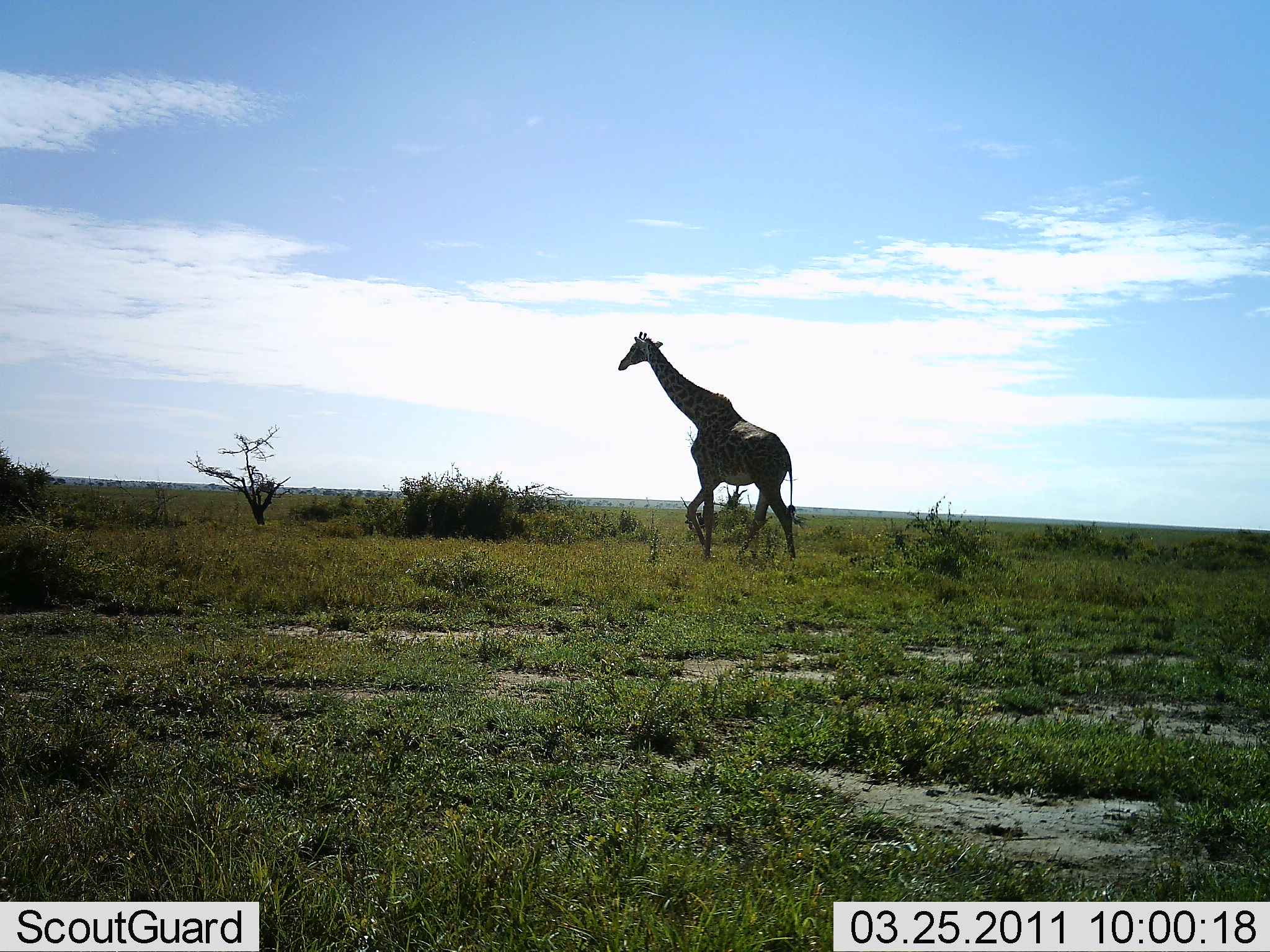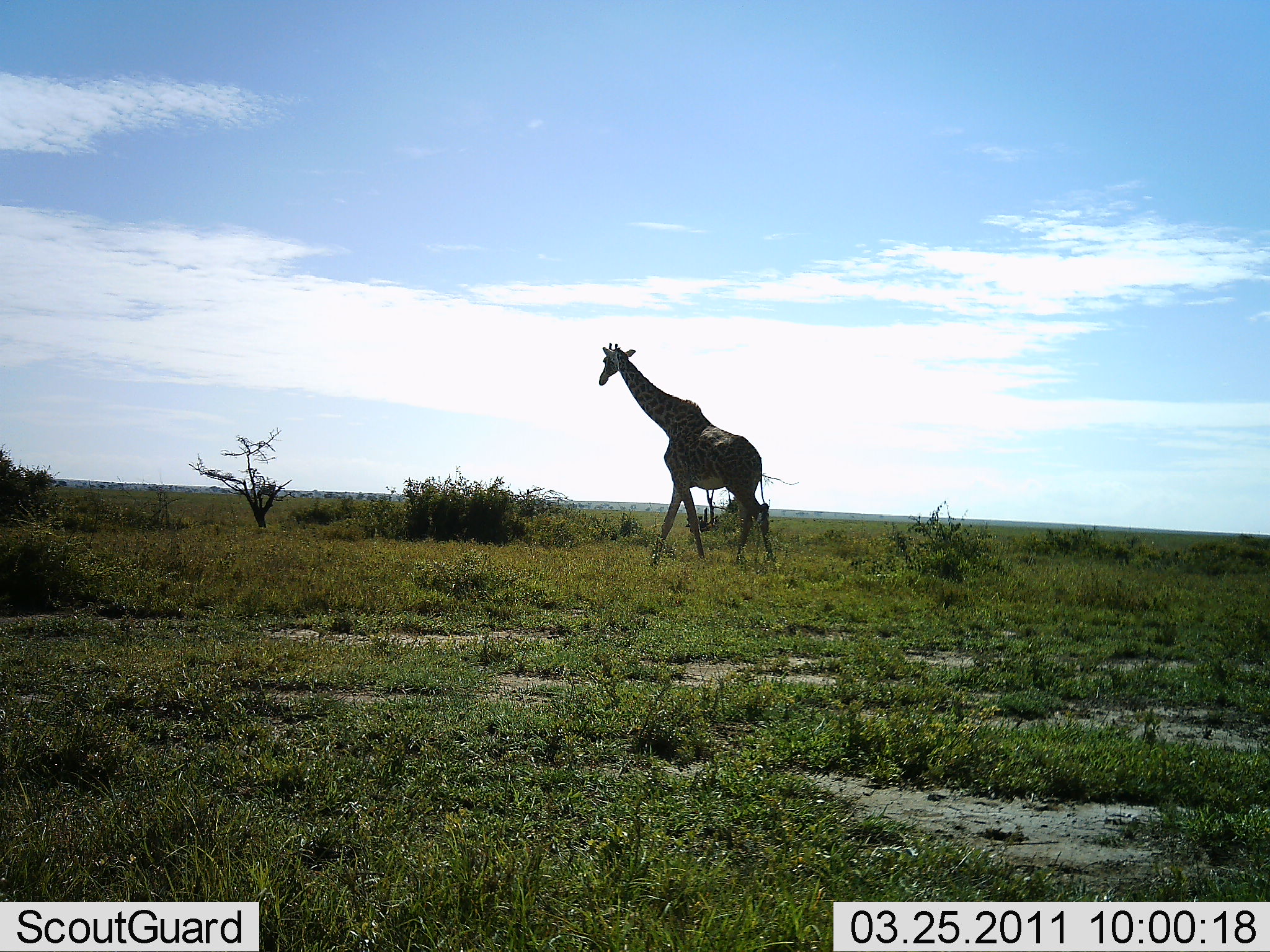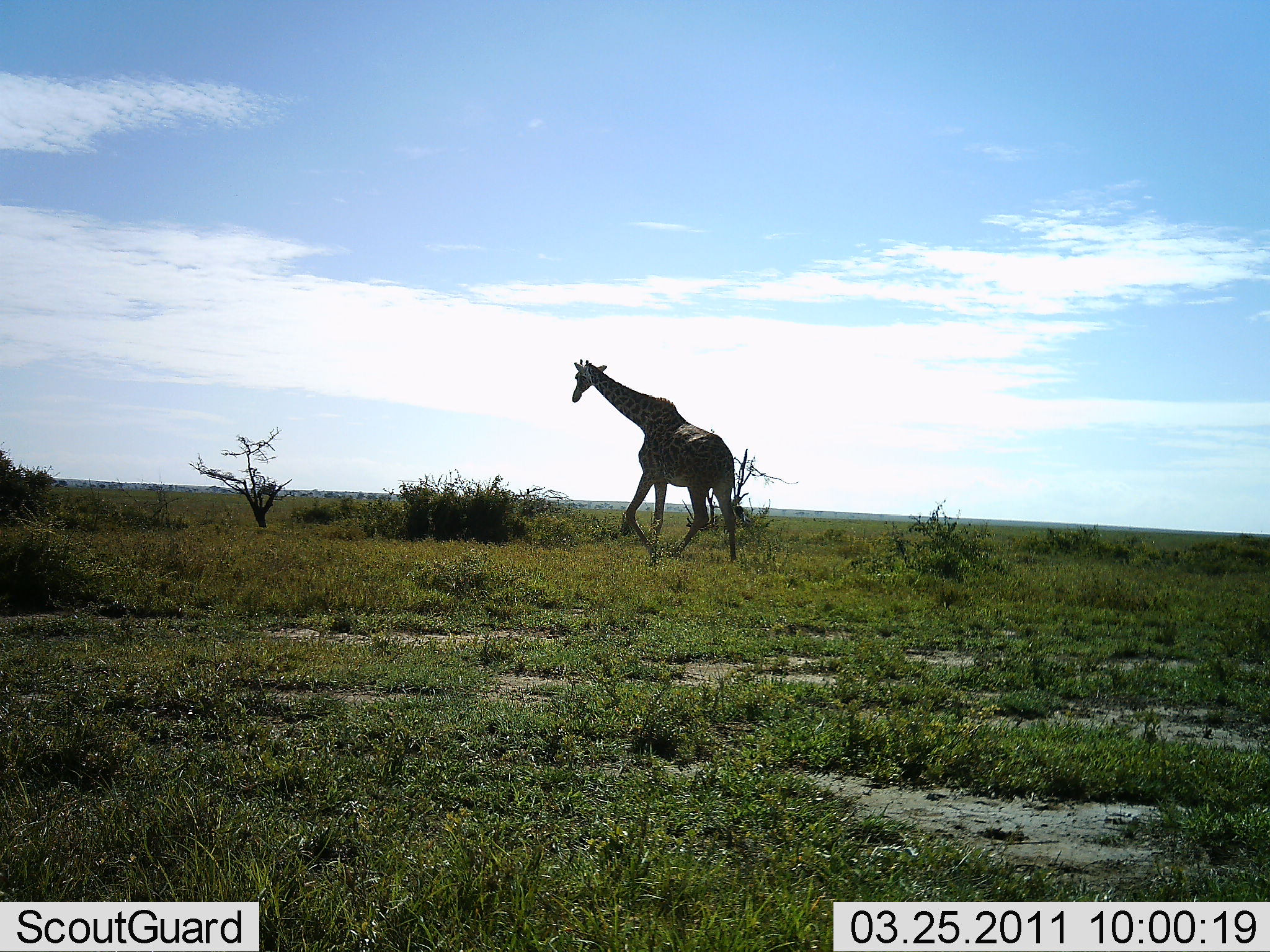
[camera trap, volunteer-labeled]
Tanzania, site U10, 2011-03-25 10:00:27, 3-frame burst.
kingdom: Animalia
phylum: Chordata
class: Mammalia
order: Artiodactyla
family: Giraffidae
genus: Giraffa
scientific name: Giraffa camelopardalis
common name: giraffe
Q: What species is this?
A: Giraffe (Giraffa camelopardalis).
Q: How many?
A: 1.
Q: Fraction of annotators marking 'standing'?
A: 0%.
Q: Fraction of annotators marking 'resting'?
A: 0%.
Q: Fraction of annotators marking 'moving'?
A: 100%.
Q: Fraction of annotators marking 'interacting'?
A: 0%.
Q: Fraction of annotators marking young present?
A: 0%.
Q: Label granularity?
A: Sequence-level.